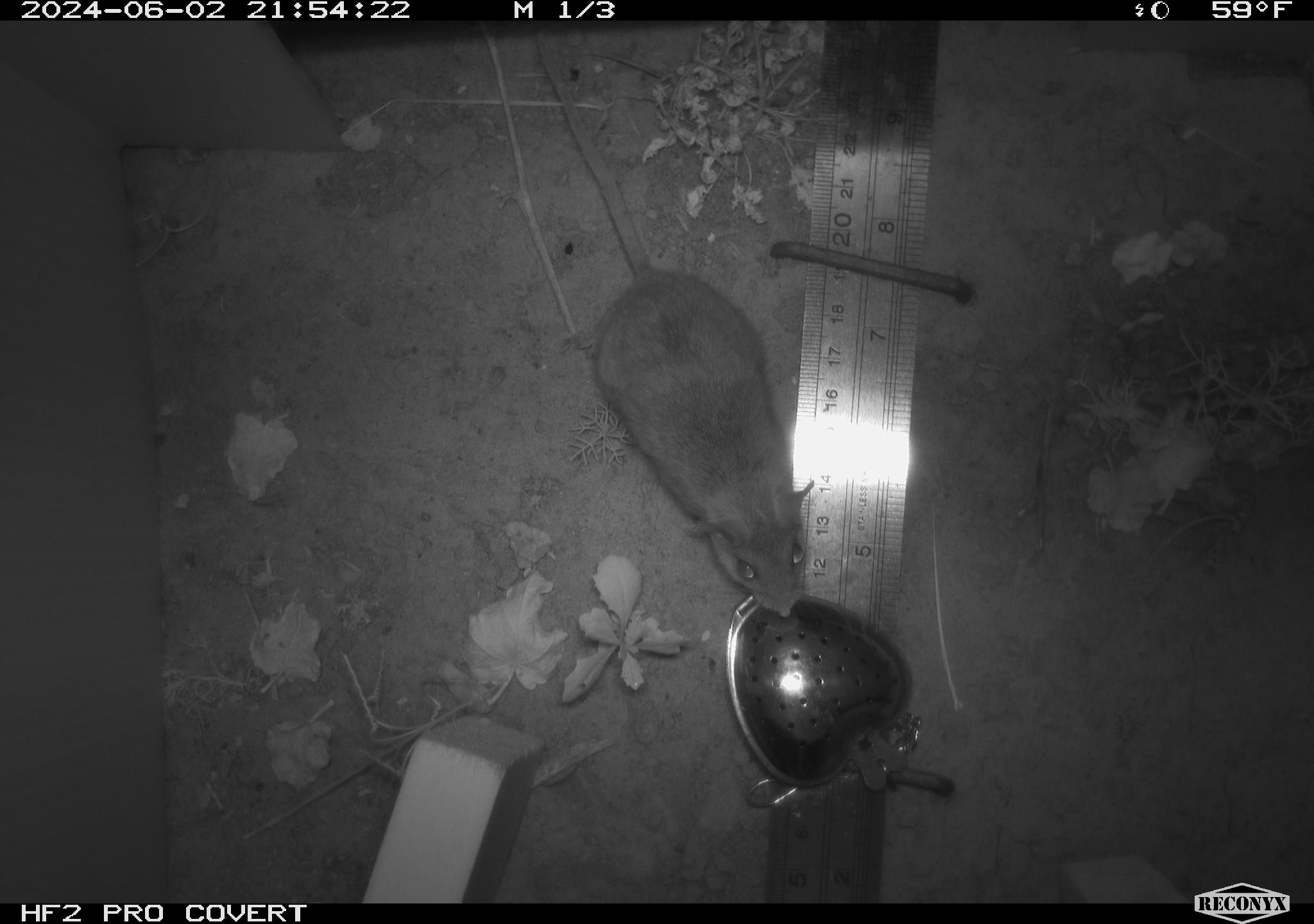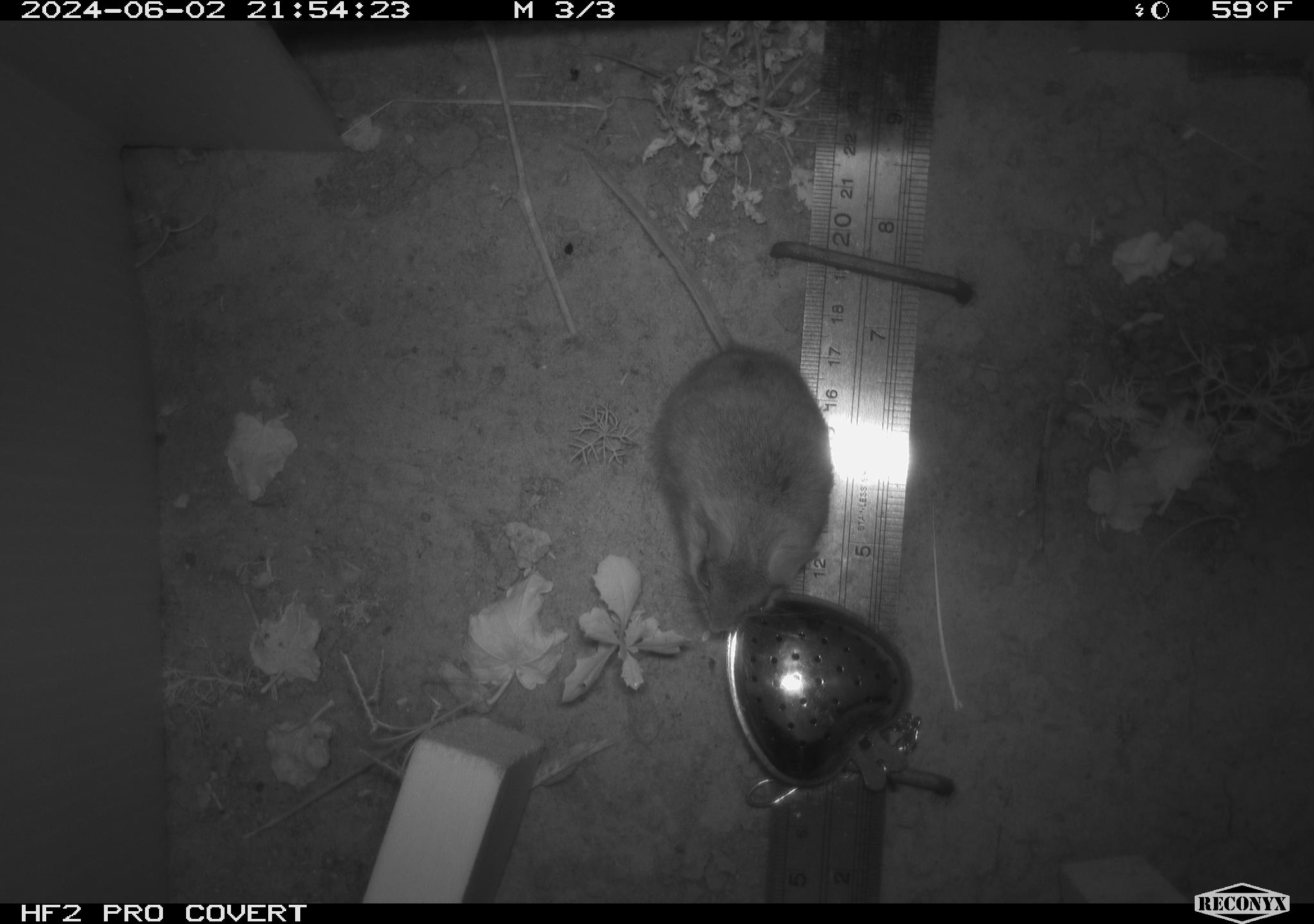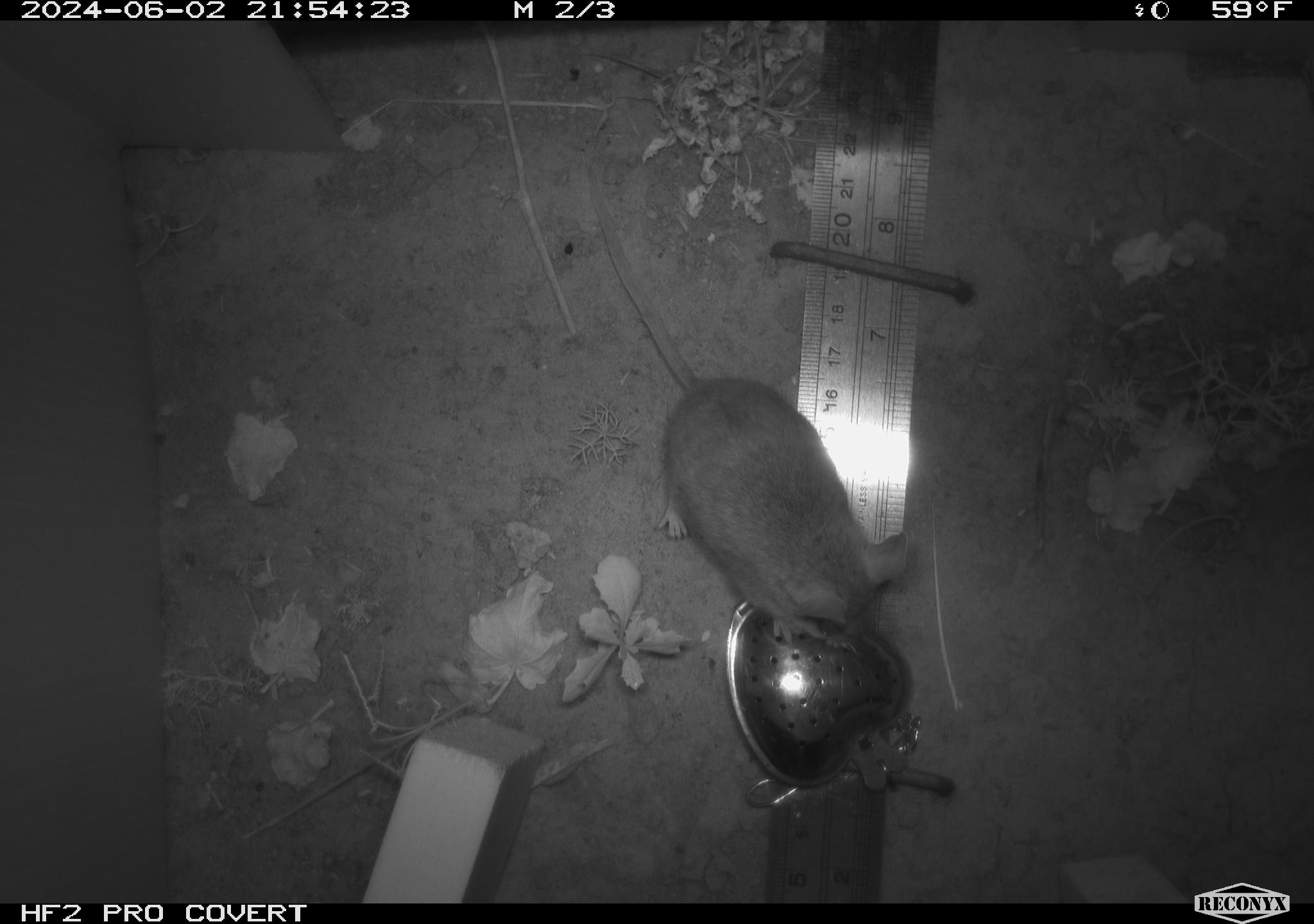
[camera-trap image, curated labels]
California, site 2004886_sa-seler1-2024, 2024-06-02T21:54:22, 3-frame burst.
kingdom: Animalia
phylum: Chordata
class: Mammalia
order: Rodentia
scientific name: Rodentia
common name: mouse species